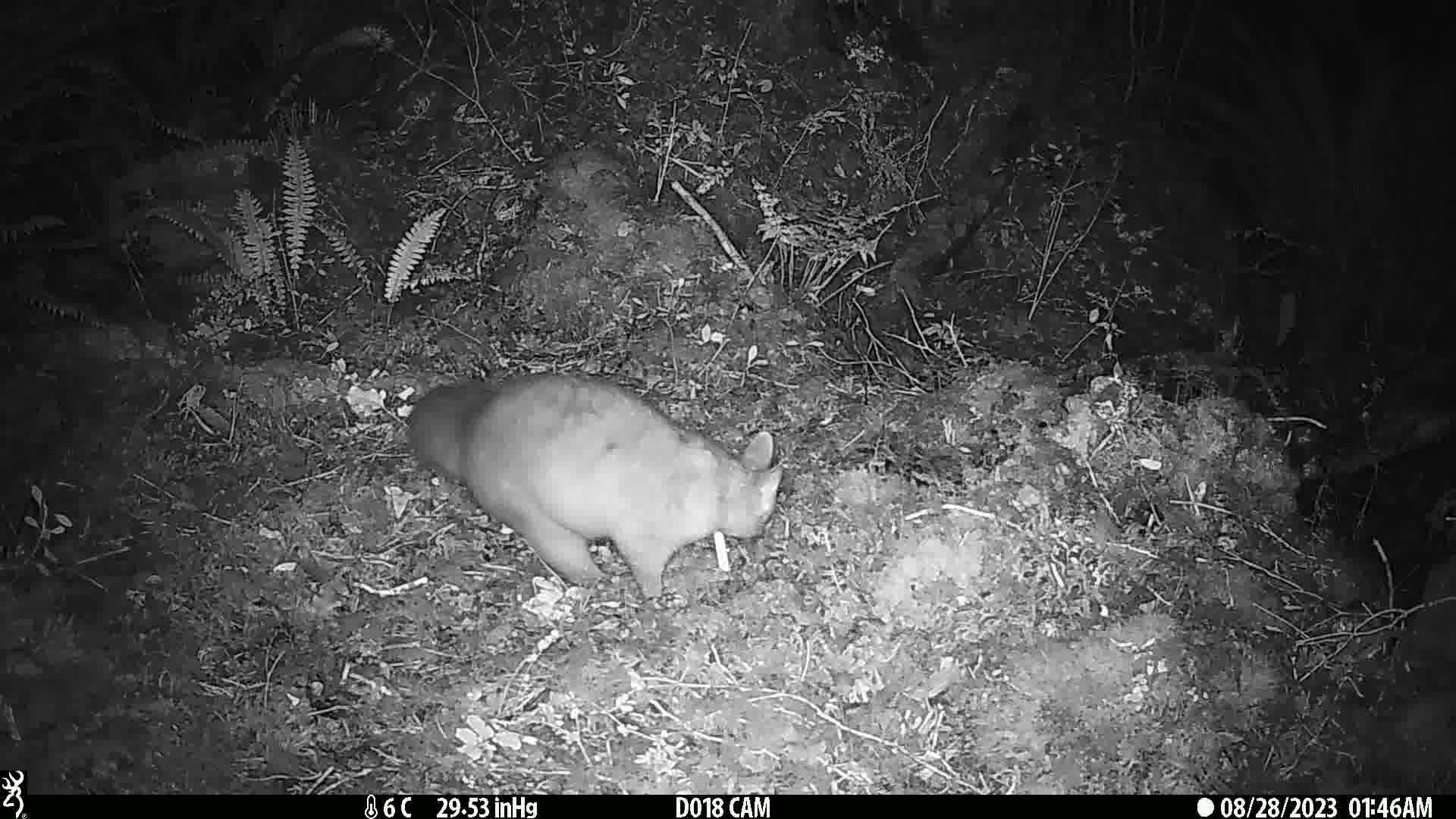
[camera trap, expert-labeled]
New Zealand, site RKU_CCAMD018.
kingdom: Animalia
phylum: Chordata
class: Mammalia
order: Diprotodontia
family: Phalangeridae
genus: Trichosurus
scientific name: Trichosurus vulpecula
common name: common brushtail possum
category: possum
Possum (common brushtail possum) (Trichosurus vulpecula).